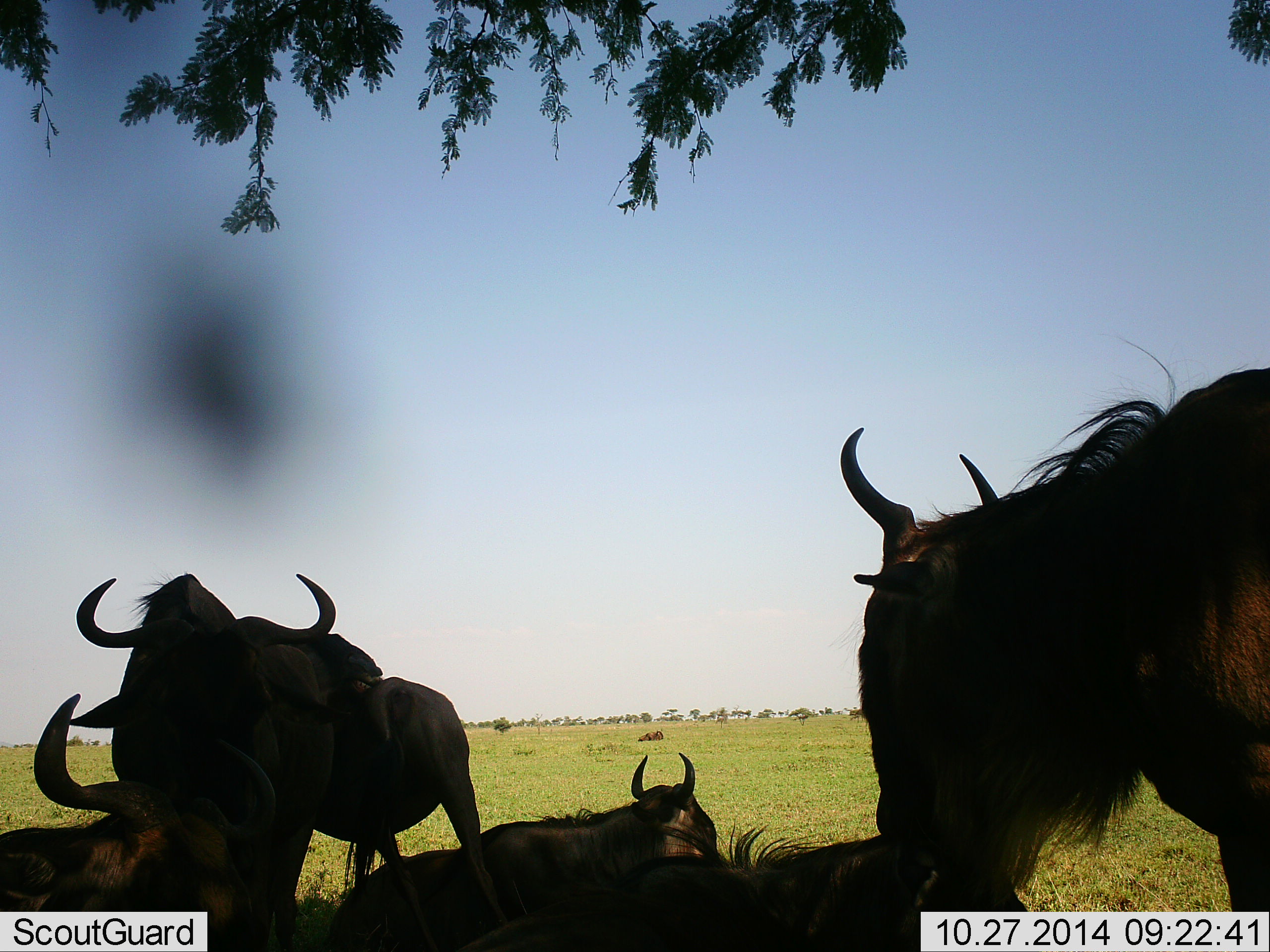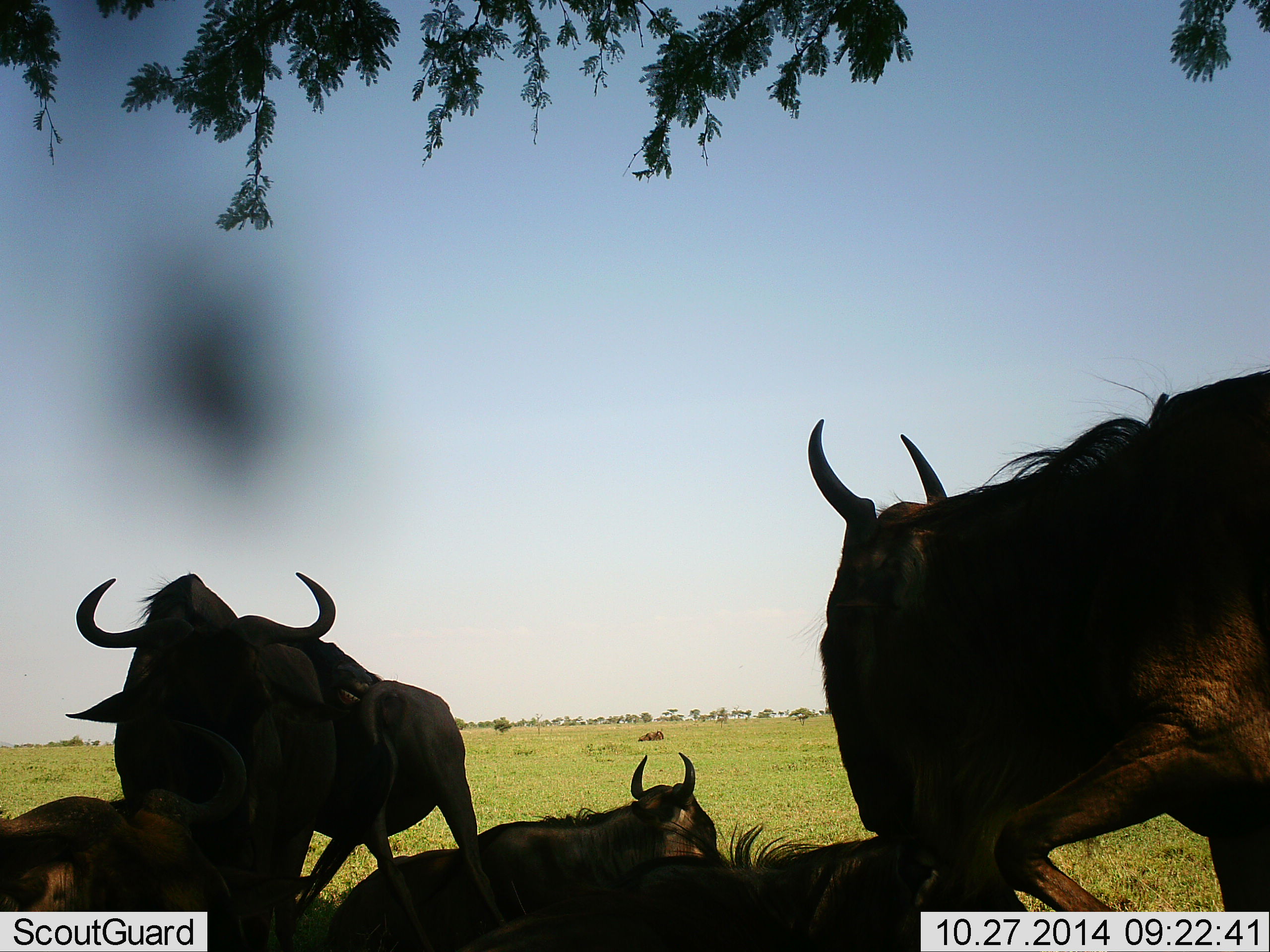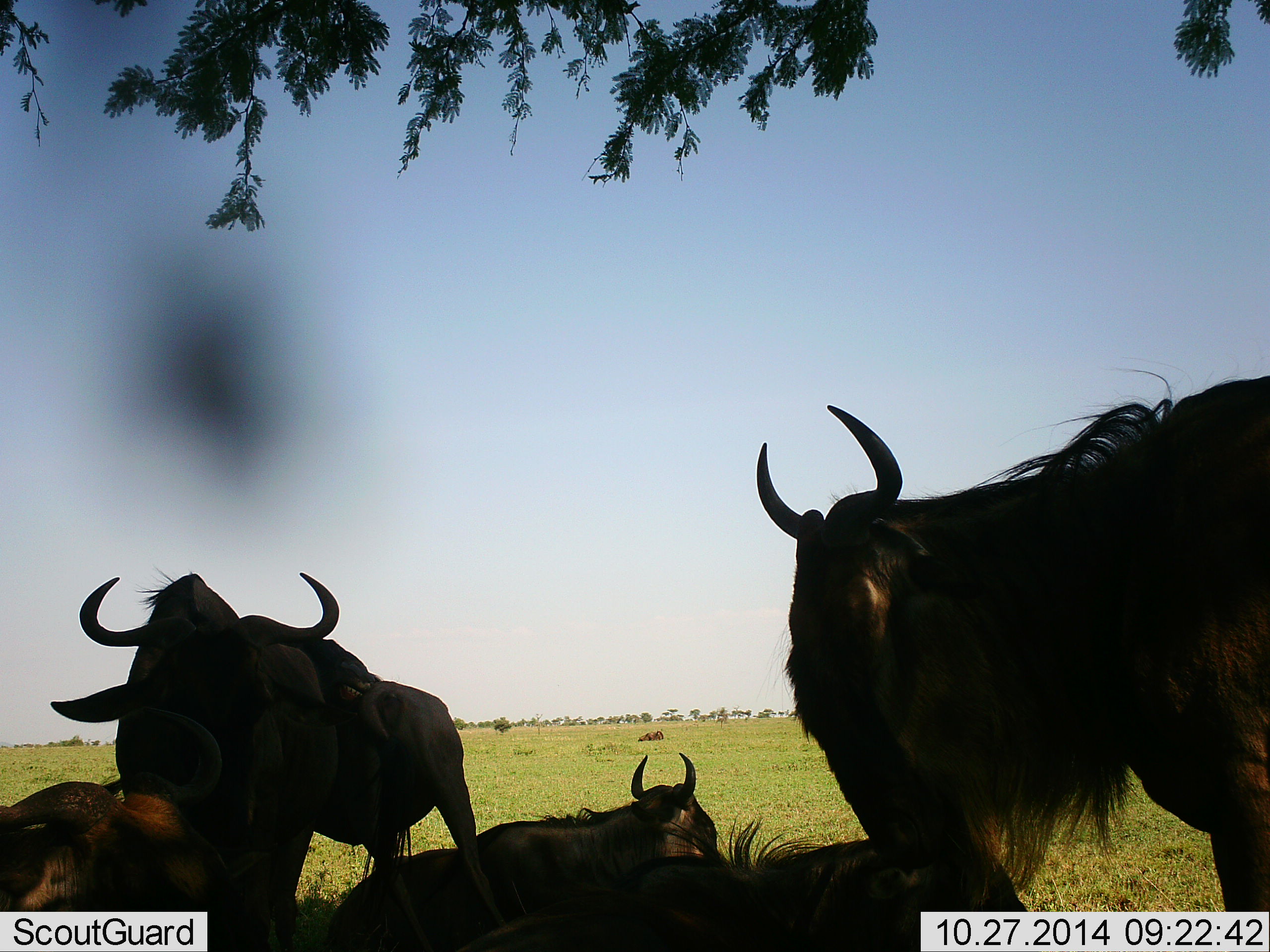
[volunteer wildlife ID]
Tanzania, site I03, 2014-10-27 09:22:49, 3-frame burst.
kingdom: Animalia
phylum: Chordata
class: Mammalia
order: Artiodactyla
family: Bovidae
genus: Connochaetes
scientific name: Connochaetes taurinus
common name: blue wildebeest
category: wildebeest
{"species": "wildebeest (blue wildebeest) (Connochaetes taurinus)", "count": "6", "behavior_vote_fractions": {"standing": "80%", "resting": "80%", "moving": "10%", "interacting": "10%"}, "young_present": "0%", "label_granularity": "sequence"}